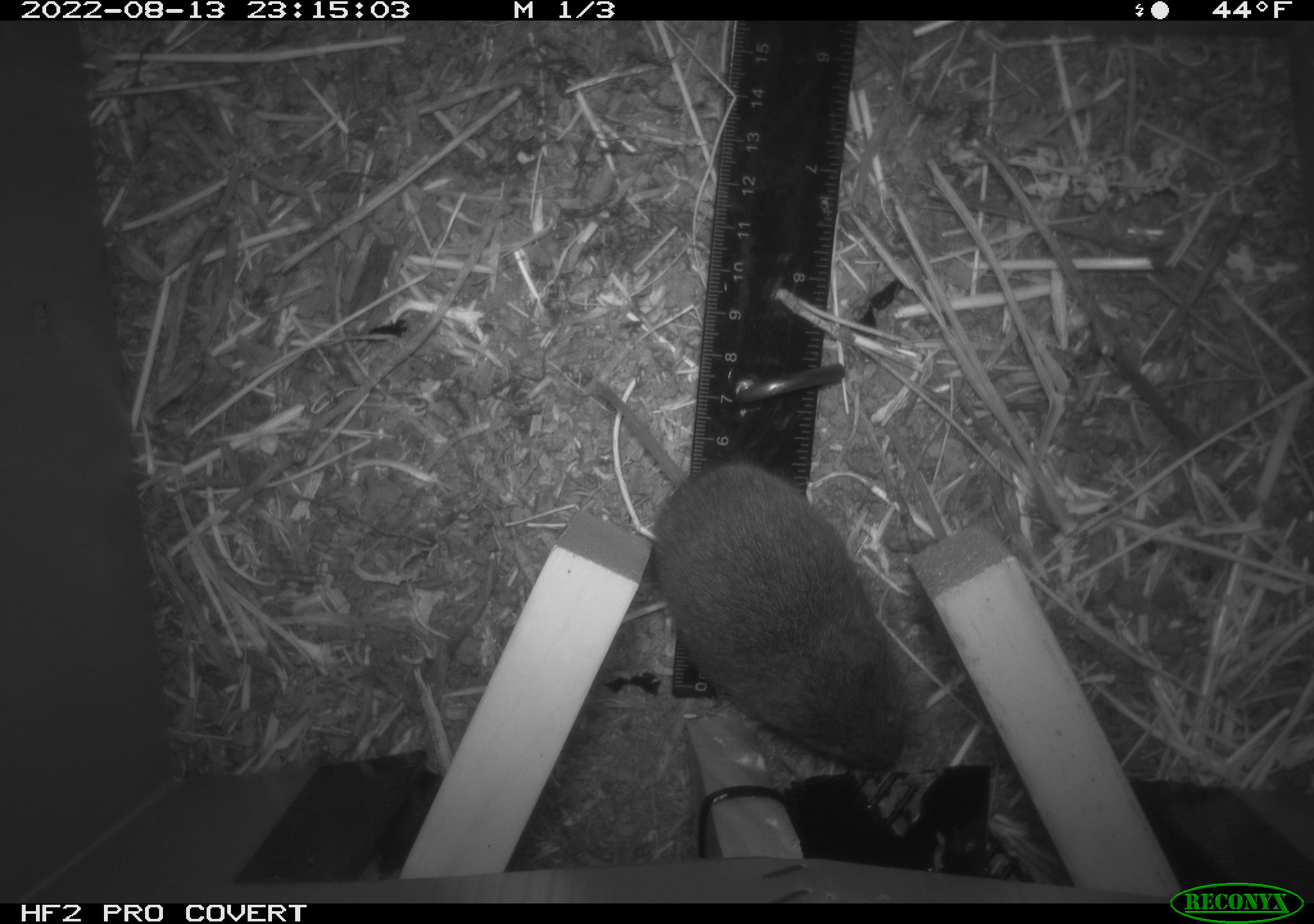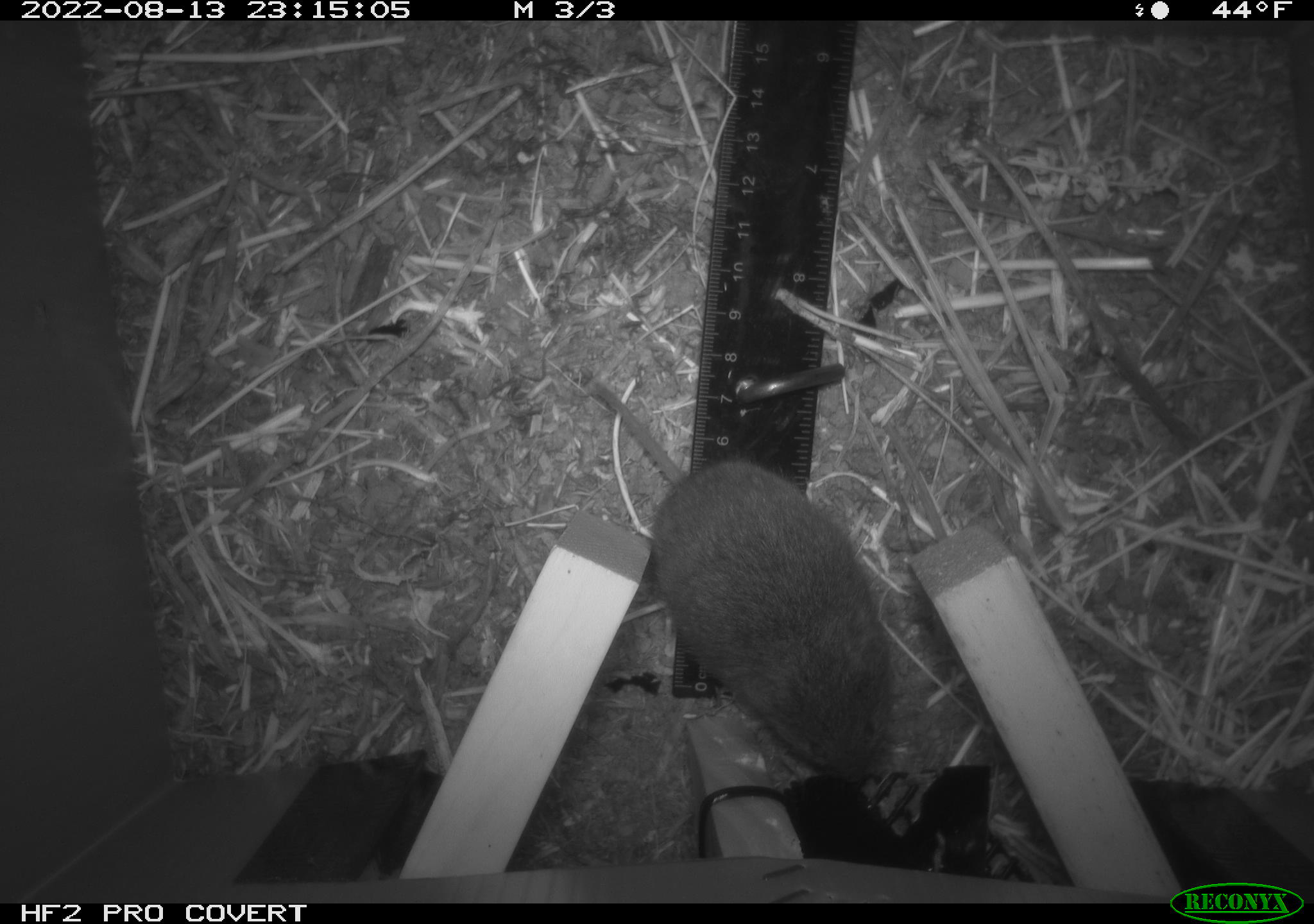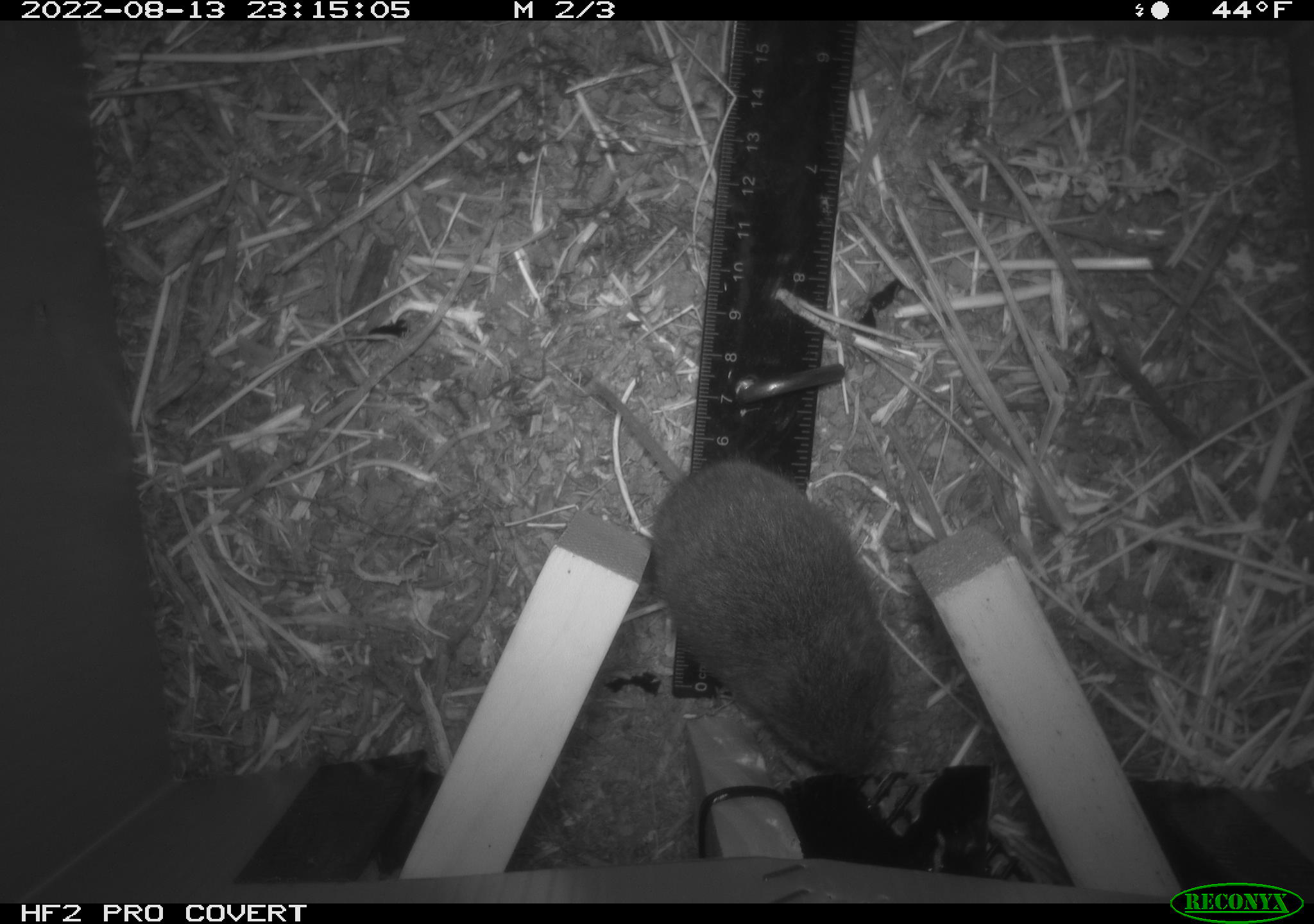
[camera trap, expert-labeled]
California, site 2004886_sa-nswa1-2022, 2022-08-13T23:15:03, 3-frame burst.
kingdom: Animalia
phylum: Chordata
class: Mammalia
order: Rodentia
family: Cricetidae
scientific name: Cricetidae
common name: hamsters, voles, lemmings, and allies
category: cricetidae family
Cricetidae family (hamsters, voles, lemmings, and allies) (Cricetidae).